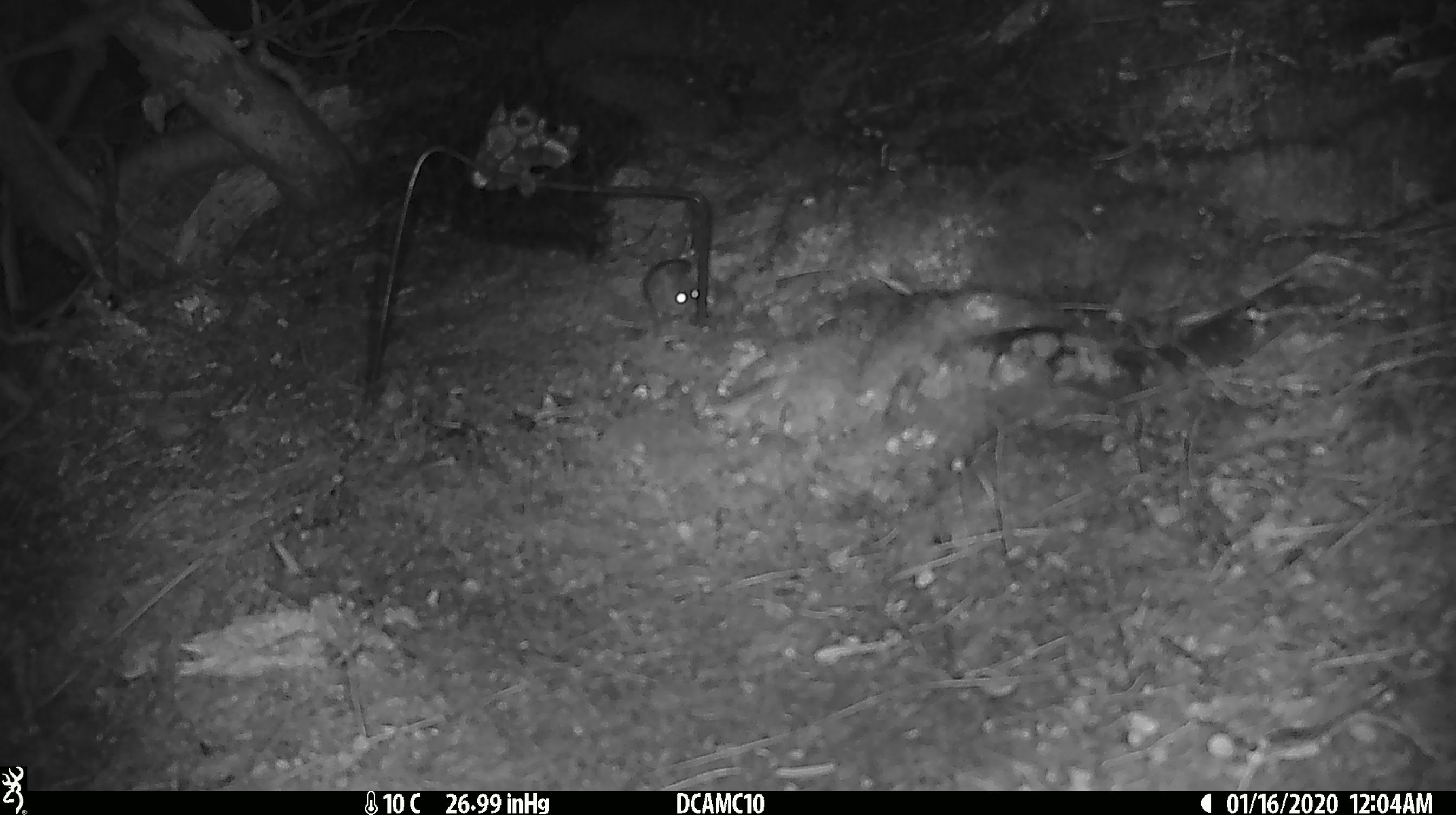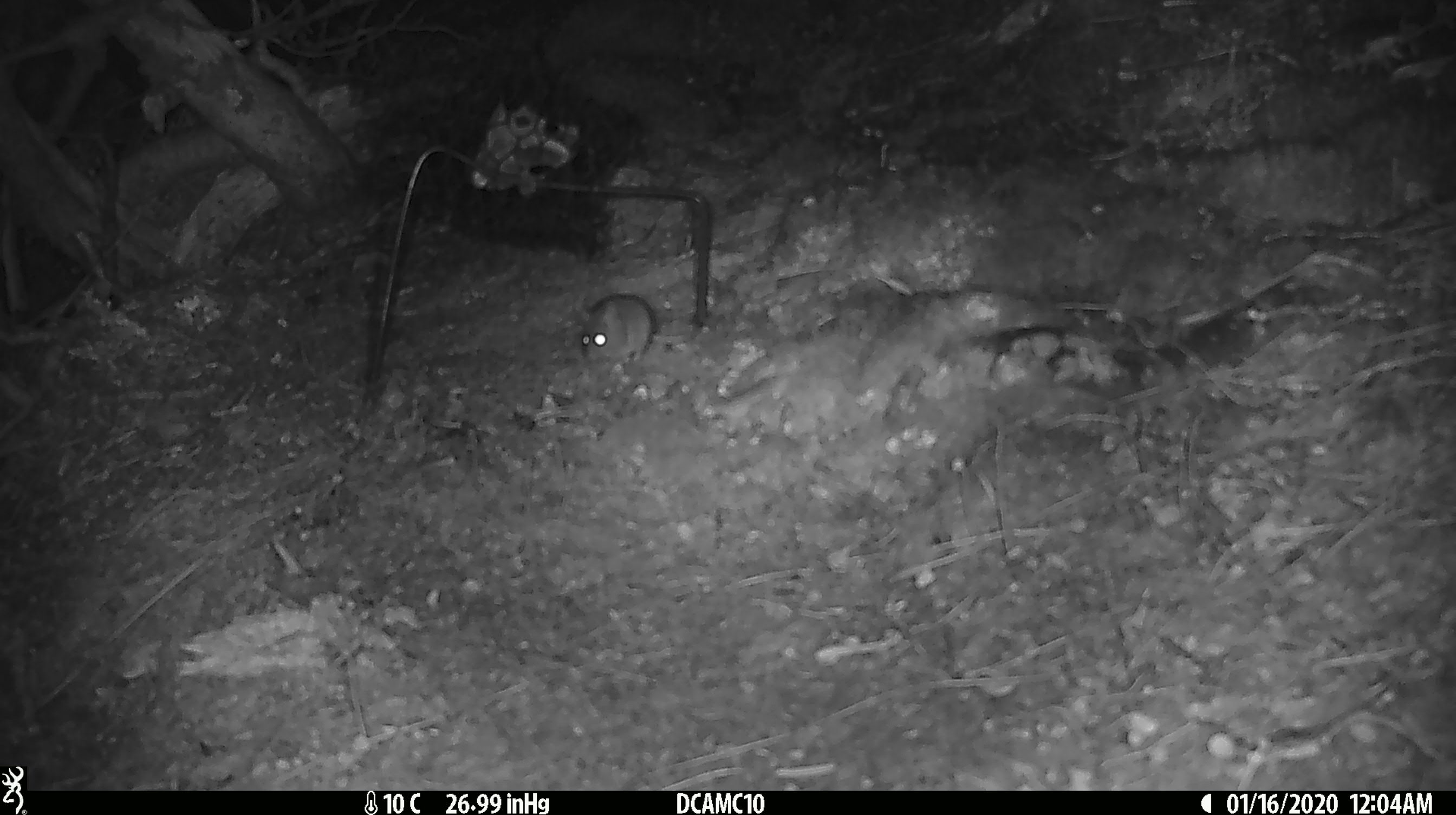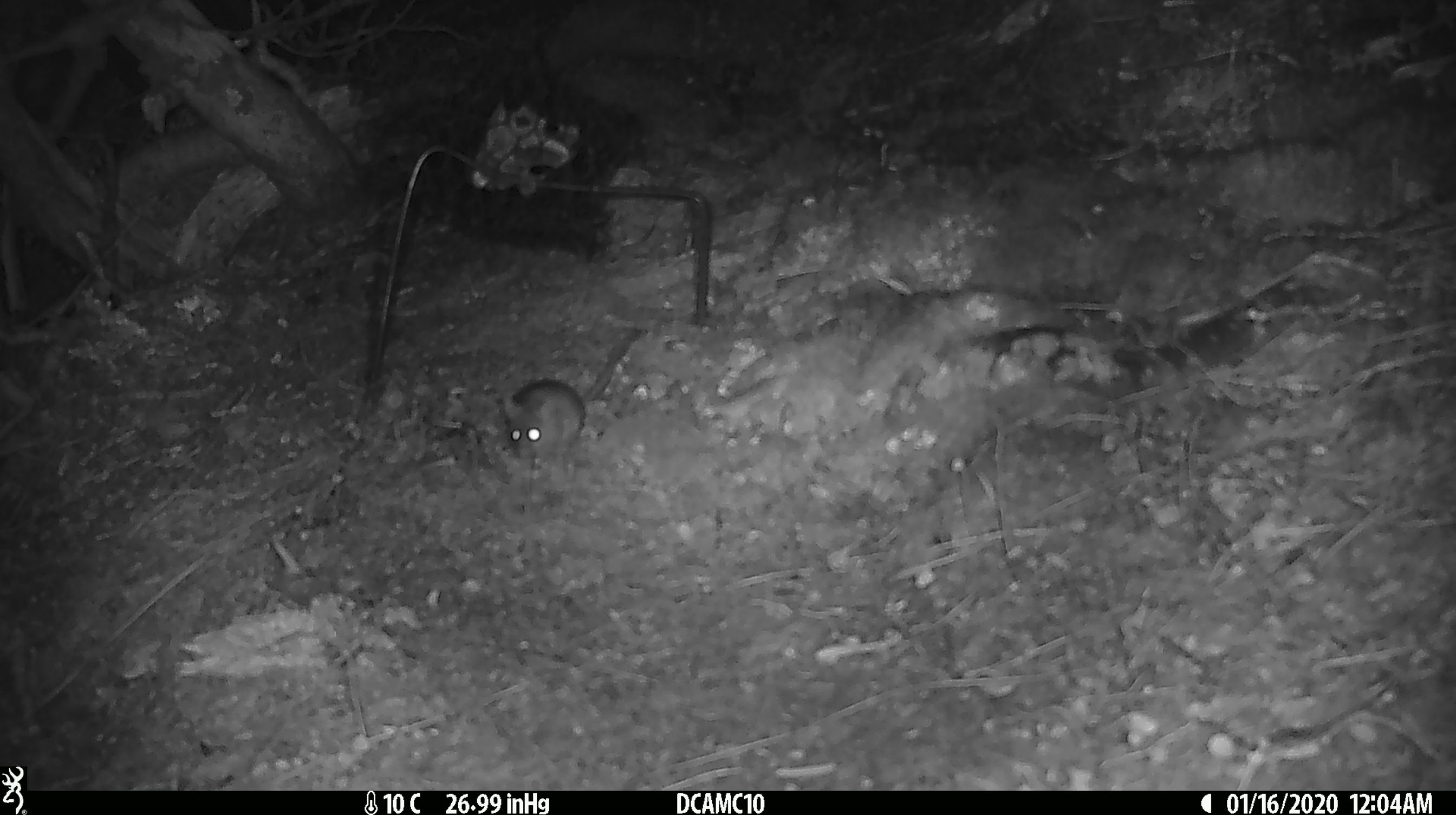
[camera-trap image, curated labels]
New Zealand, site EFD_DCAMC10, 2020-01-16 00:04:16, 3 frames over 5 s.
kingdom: Animalia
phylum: Chordata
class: Mammalia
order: Rodentia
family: Muridae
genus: Mus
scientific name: Mus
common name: mouse